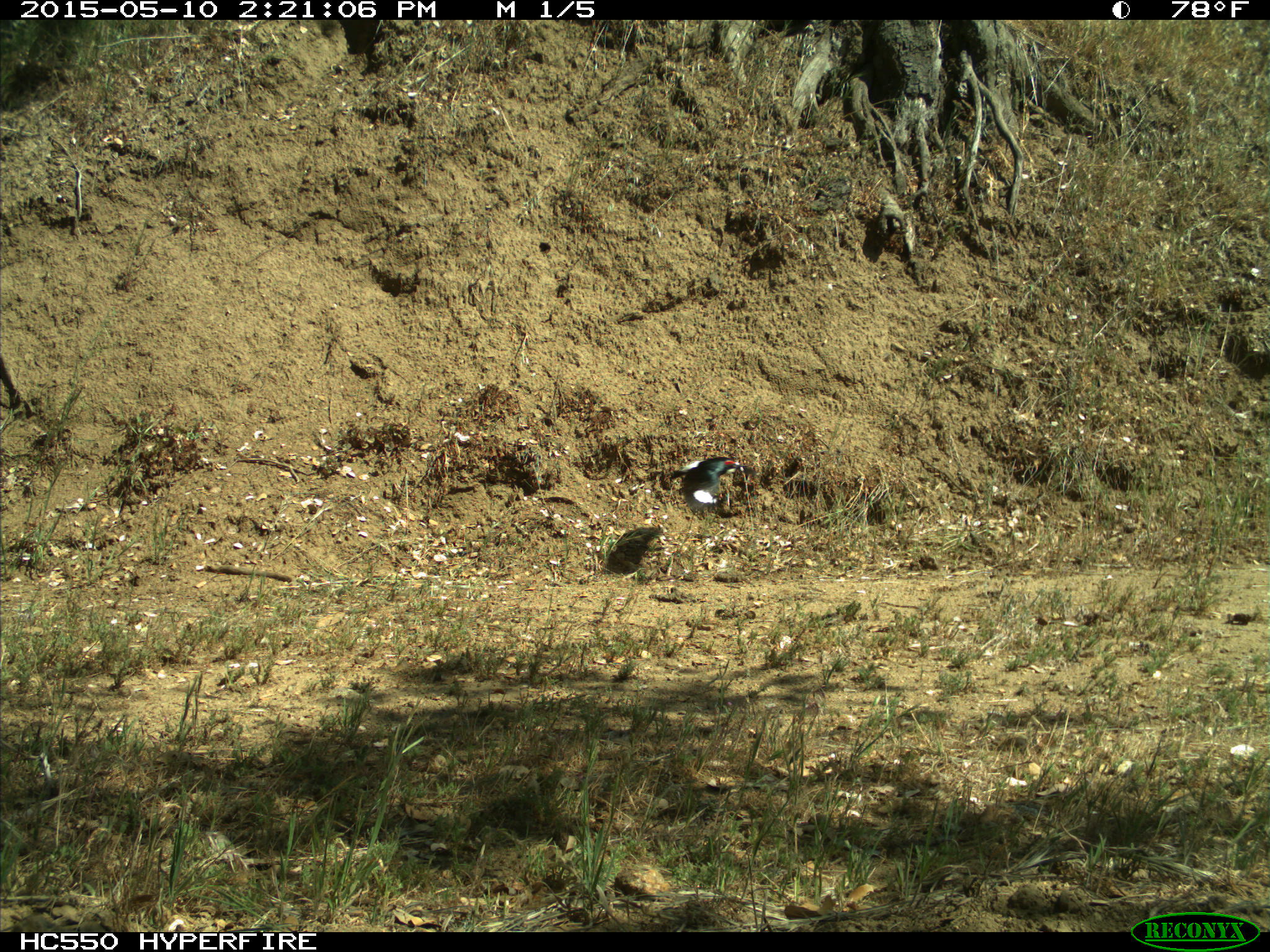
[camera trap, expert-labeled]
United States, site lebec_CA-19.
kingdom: Animalia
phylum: Chordata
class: Aves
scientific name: Aves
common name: birds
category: unidentified bird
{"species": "unidentified bird (birds) (Aves)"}